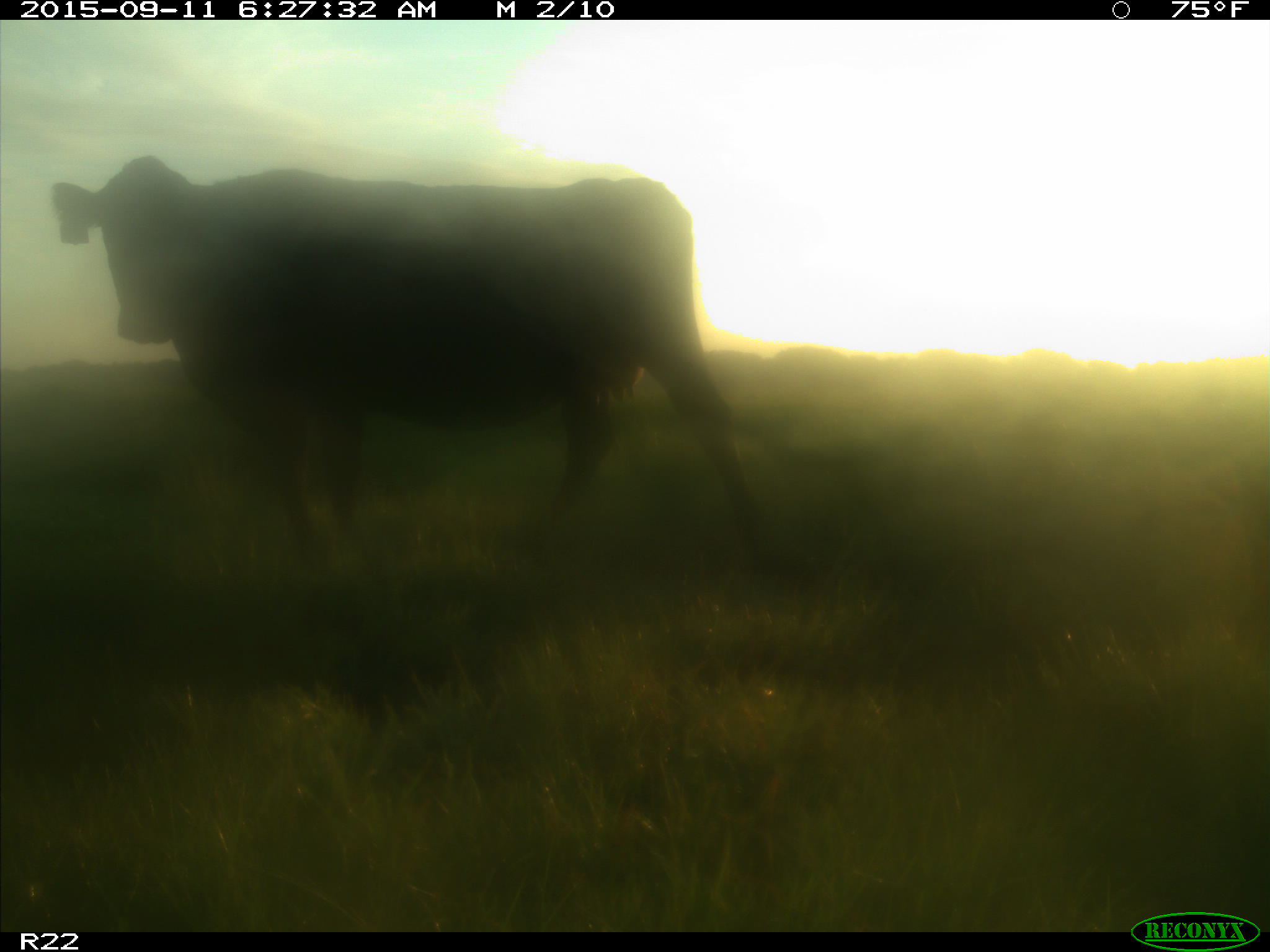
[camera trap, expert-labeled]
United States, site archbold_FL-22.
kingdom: Animalia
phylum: Chordata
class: Mammalia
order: Artiodactyla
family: Bovidae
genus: Bos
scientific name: Bos taurus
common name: domestic cow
Bos taurus (domestic cow).